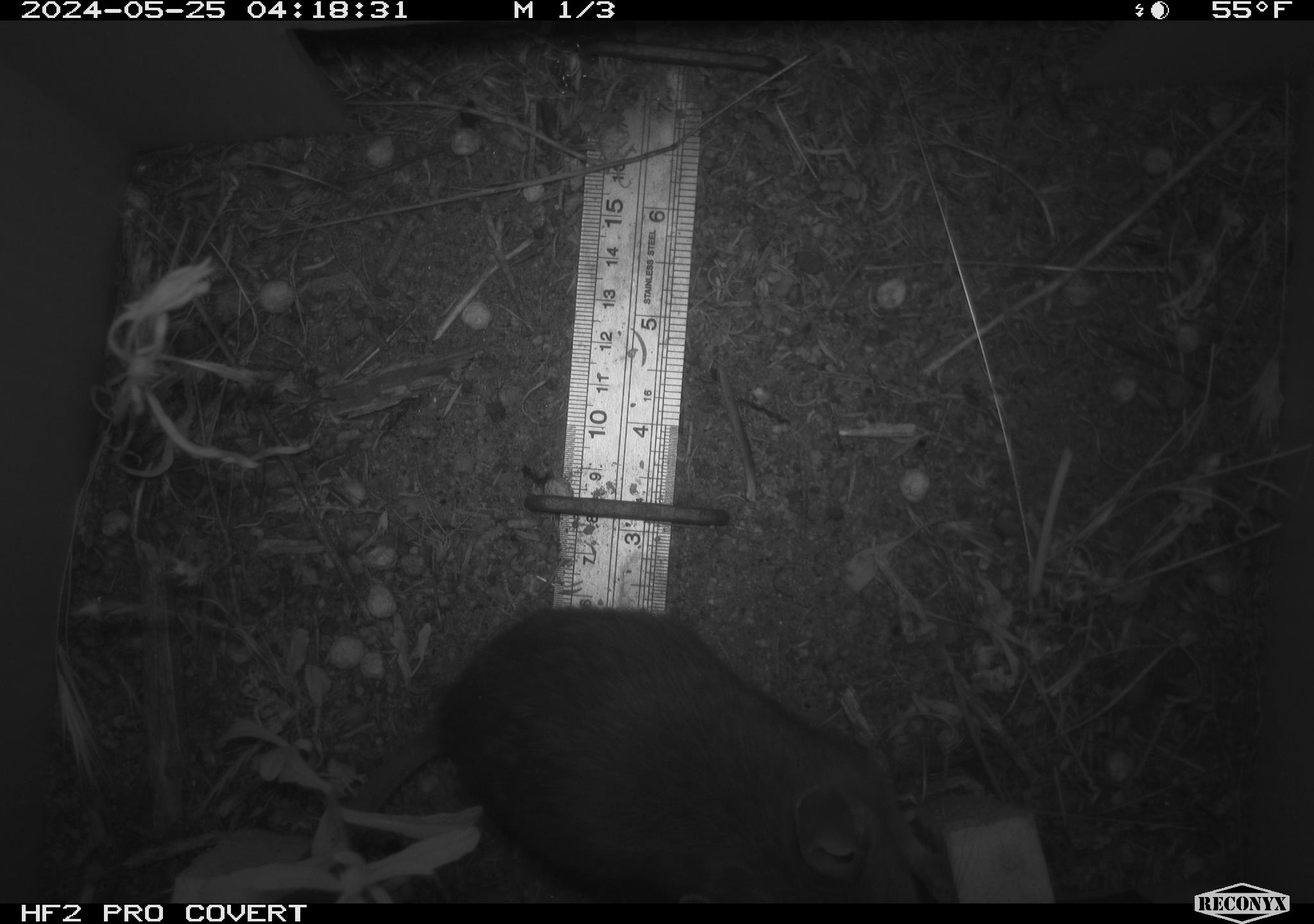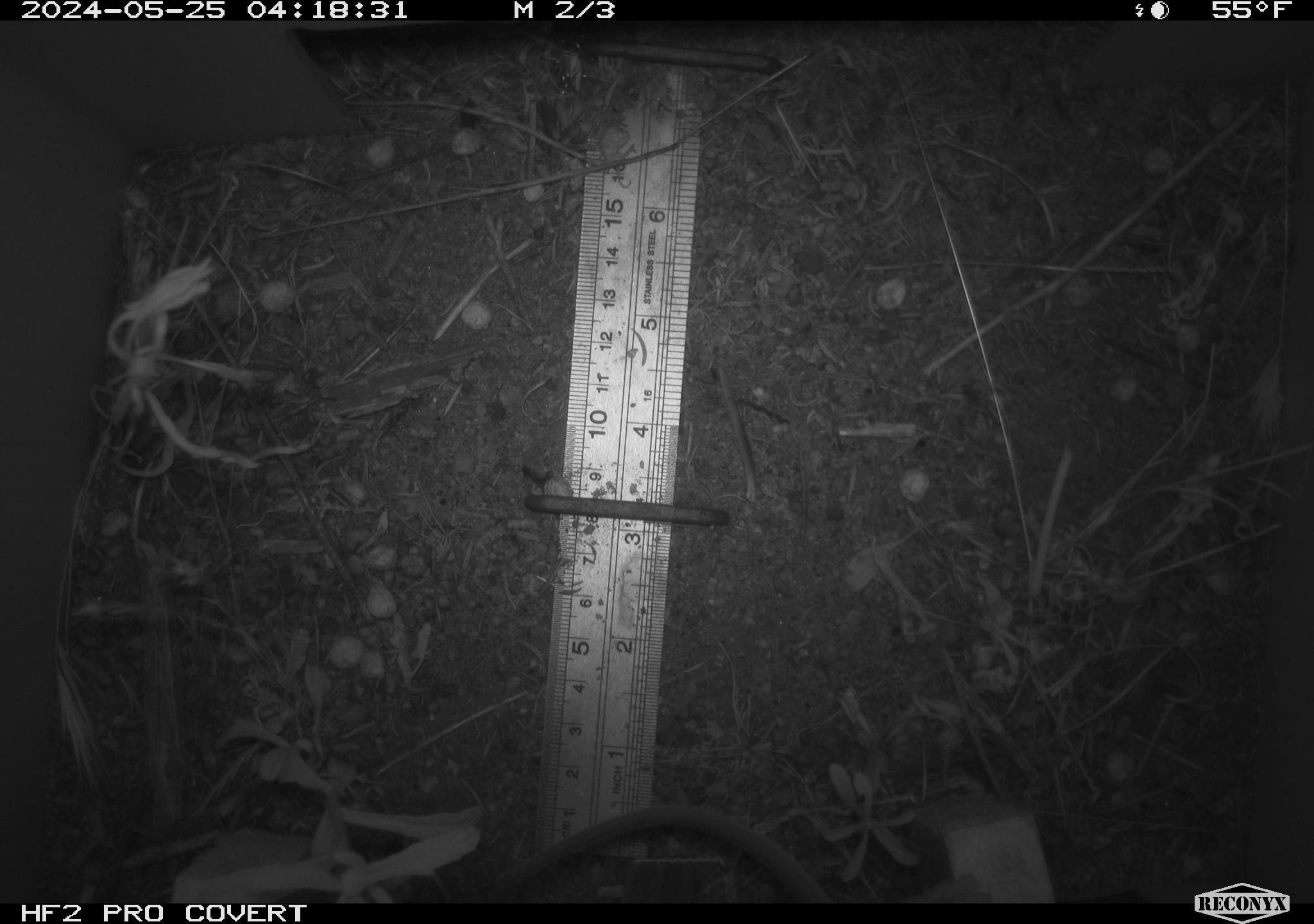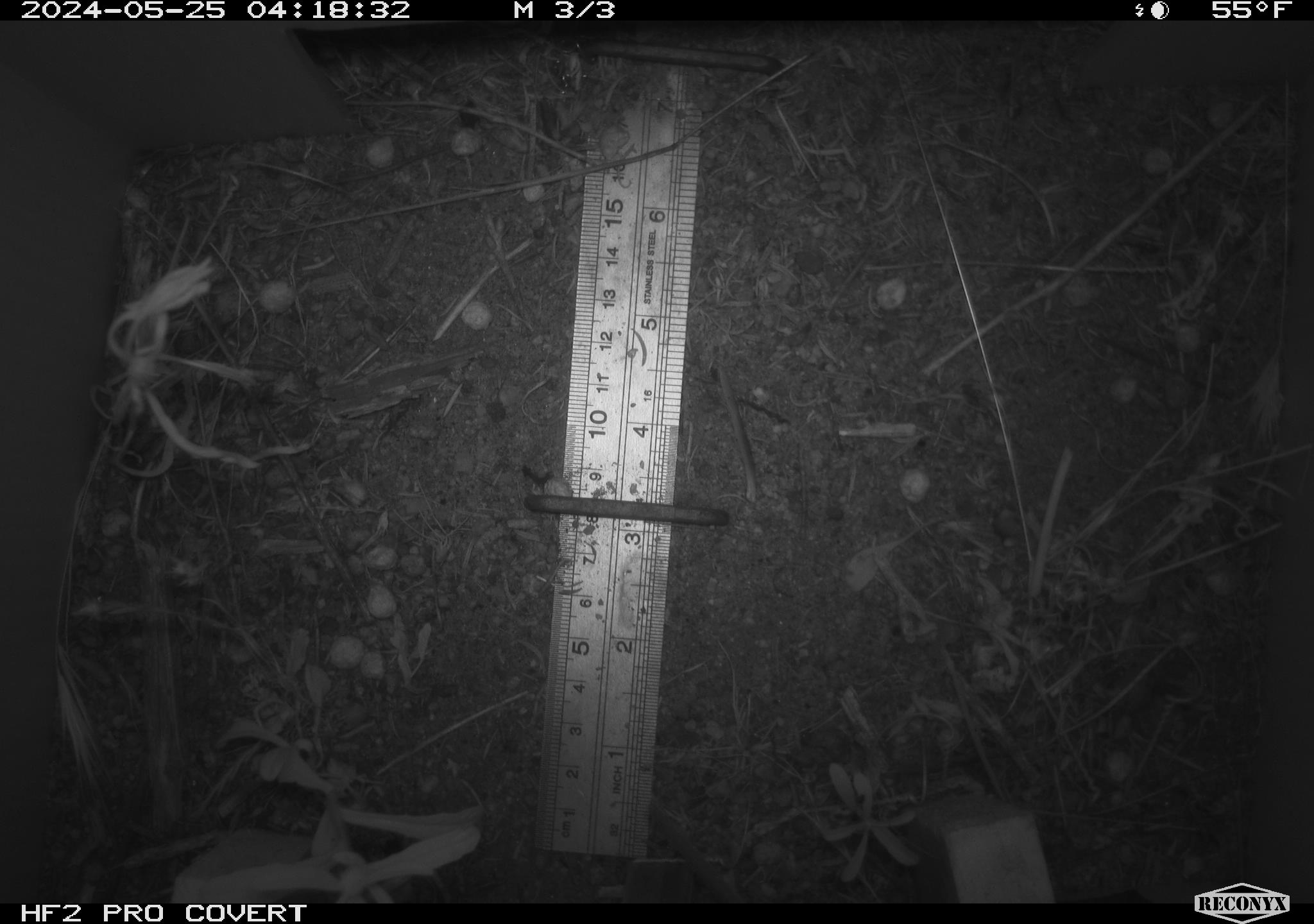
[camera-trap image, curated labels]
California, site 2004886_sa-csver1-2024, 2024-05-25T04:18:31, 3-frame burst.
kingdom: Animalia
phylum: Chordata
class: Mammalia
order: Rodentia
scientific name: Rodentia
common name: rodent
Rodent (Rodentia).